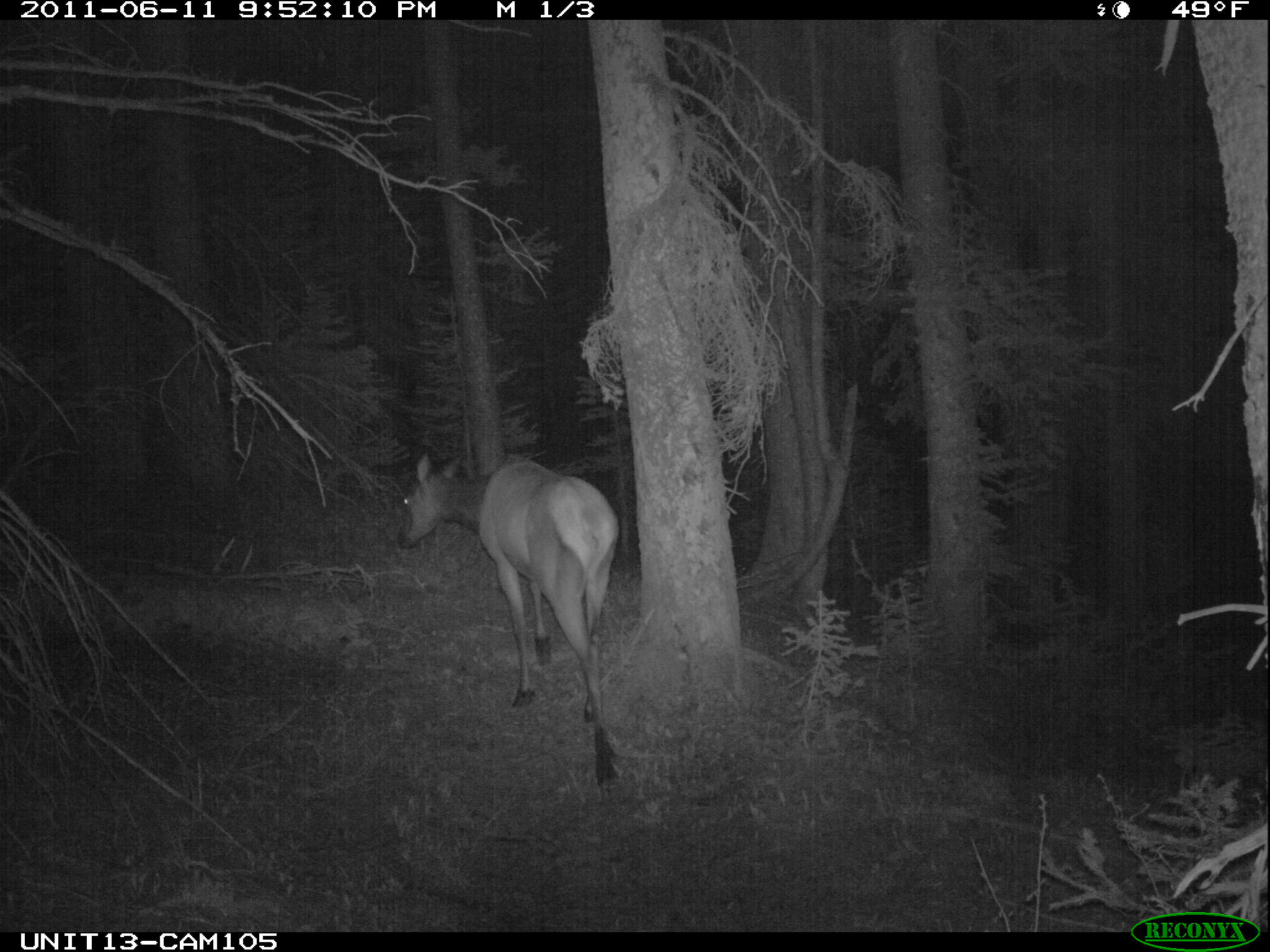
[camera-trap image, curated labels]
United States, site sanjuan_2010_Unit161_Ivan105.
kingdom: Animalia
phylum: Chordata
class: Mammalia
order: Artiodactyla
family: Cervidae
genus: Cervus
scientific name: Cervus elaphus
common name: red deer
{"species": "Cervus elaphus (red deer)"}